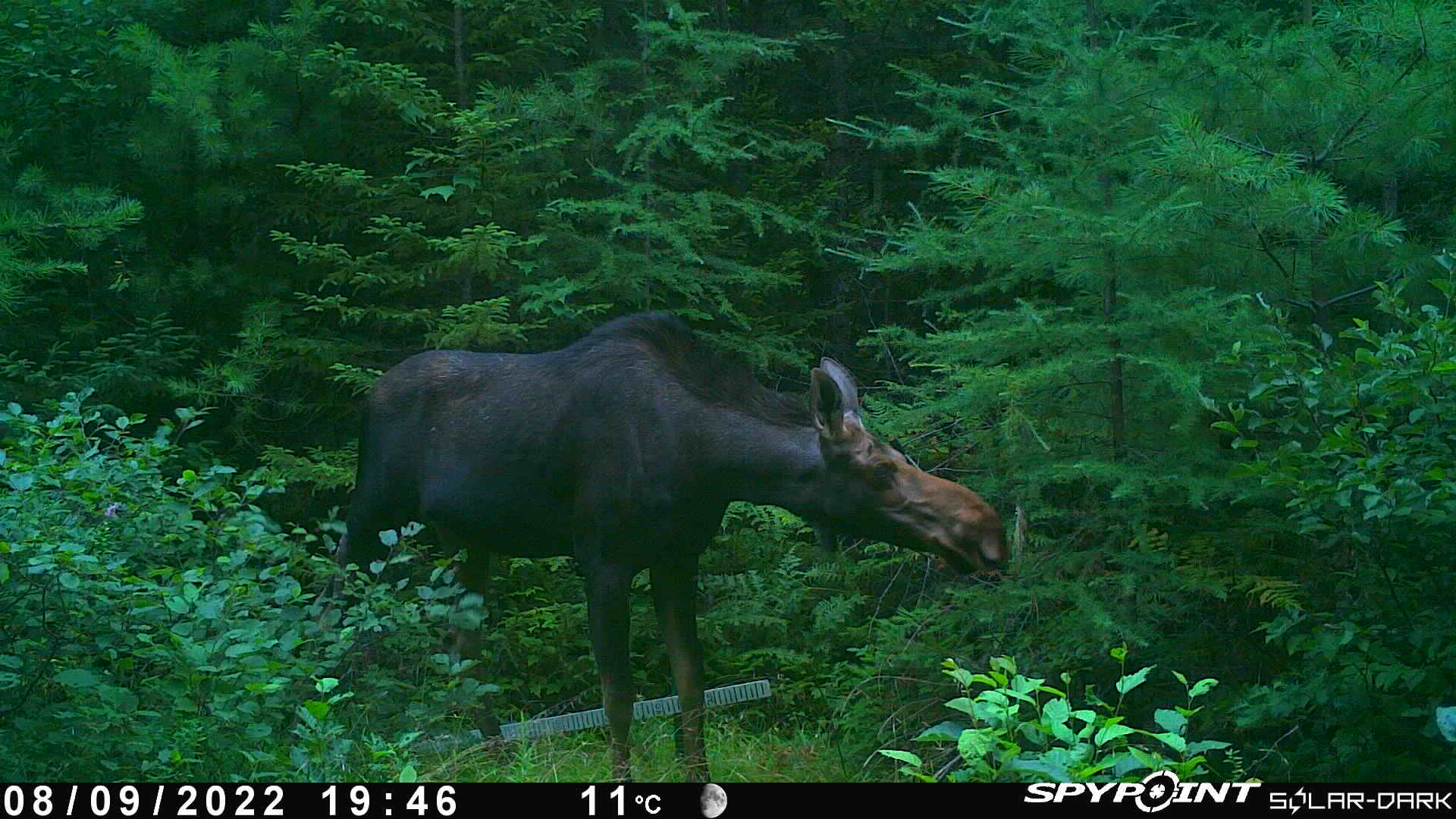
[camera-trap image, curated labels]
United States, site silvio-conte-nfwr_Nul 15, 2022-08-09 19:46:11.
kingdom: Animalia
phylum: Chordata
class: Mammalia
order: Artiodactyla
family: Cervidae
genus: Alces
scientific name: Alces alces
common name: moose